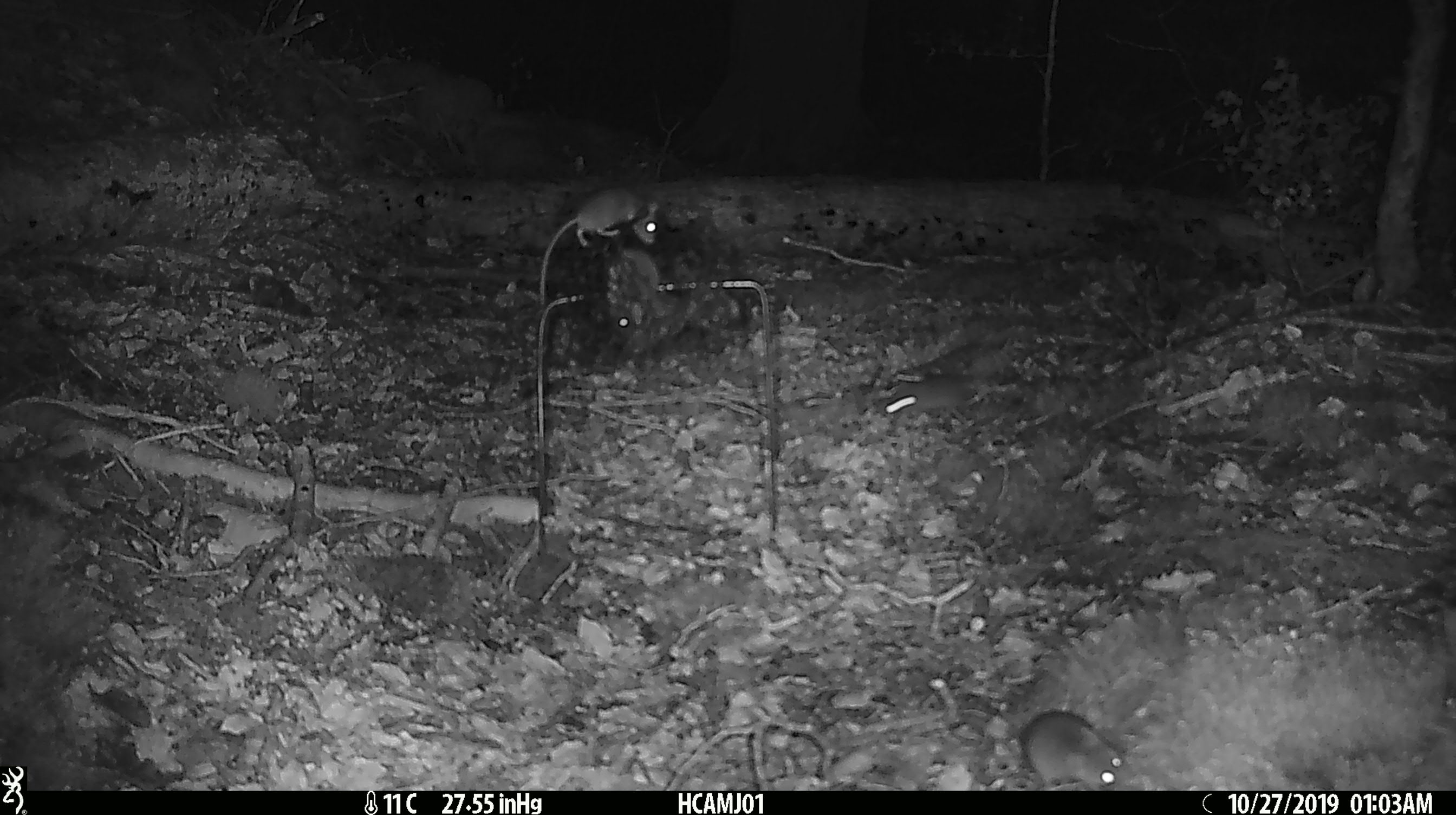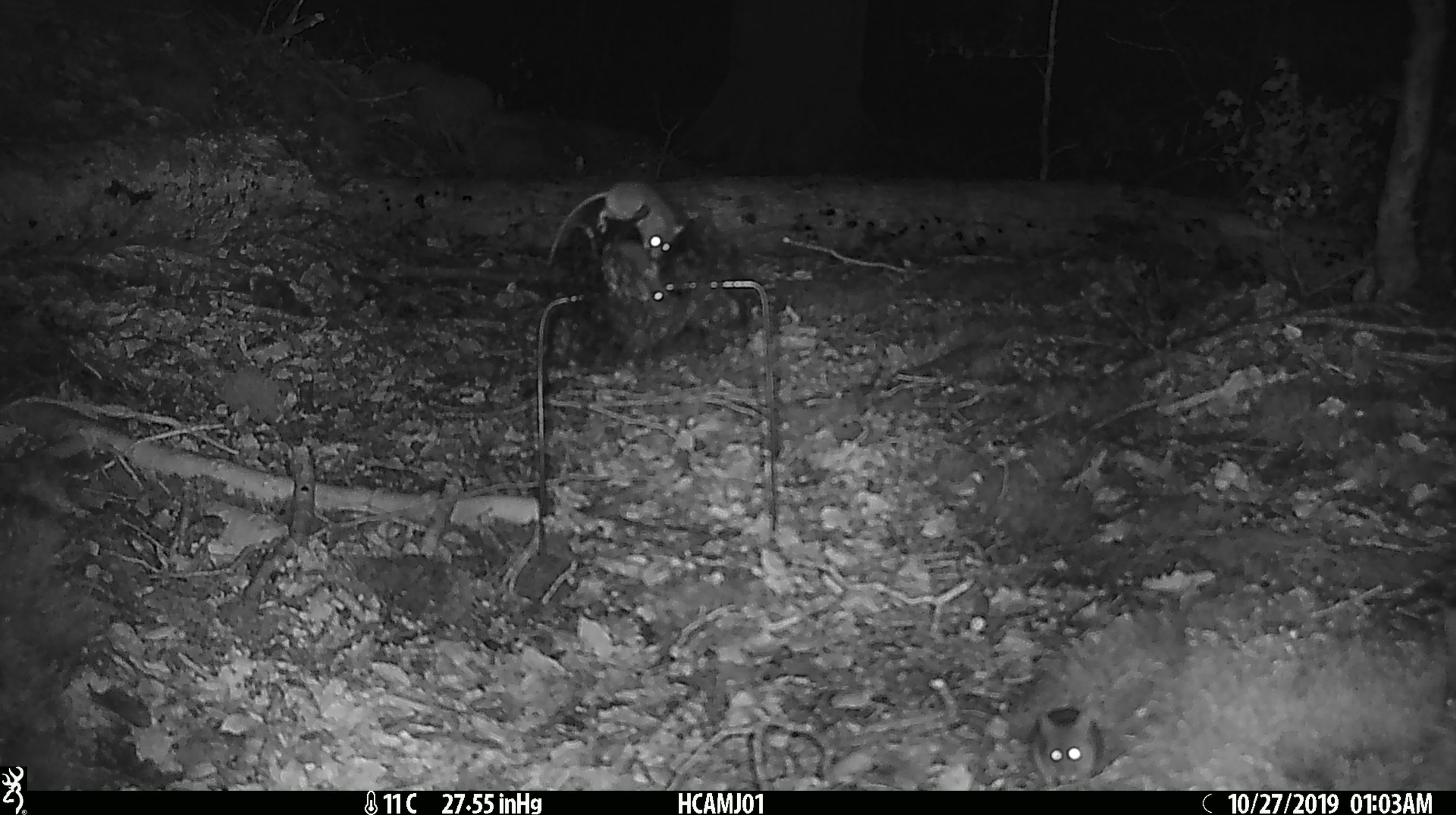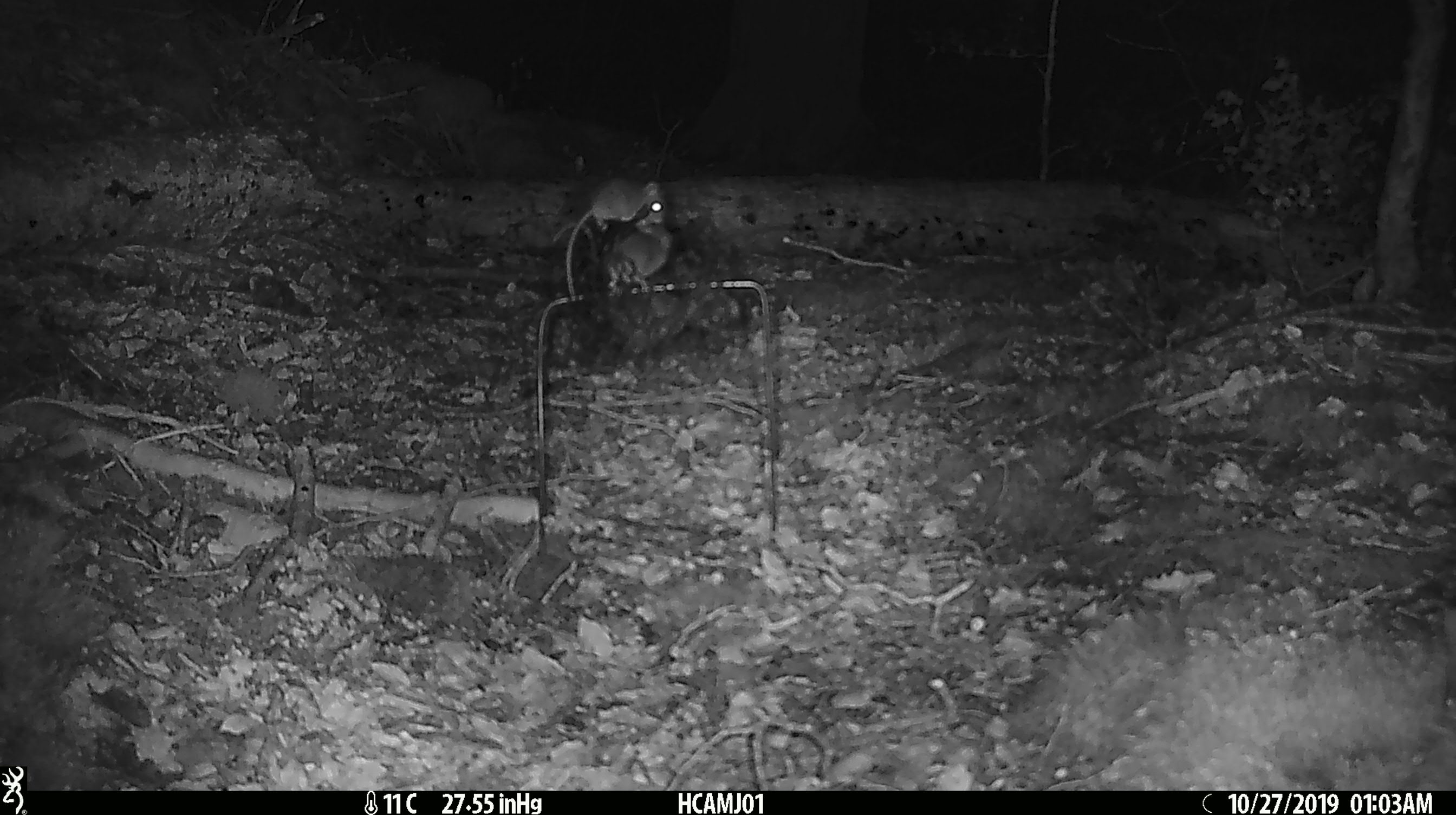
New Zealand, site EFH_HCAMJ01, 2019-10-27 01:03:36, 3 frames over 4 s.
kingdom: Animalia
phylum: Chordata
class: Mammalia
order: Rodentia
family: Muridae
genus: Mus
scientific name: Mus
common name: mouse